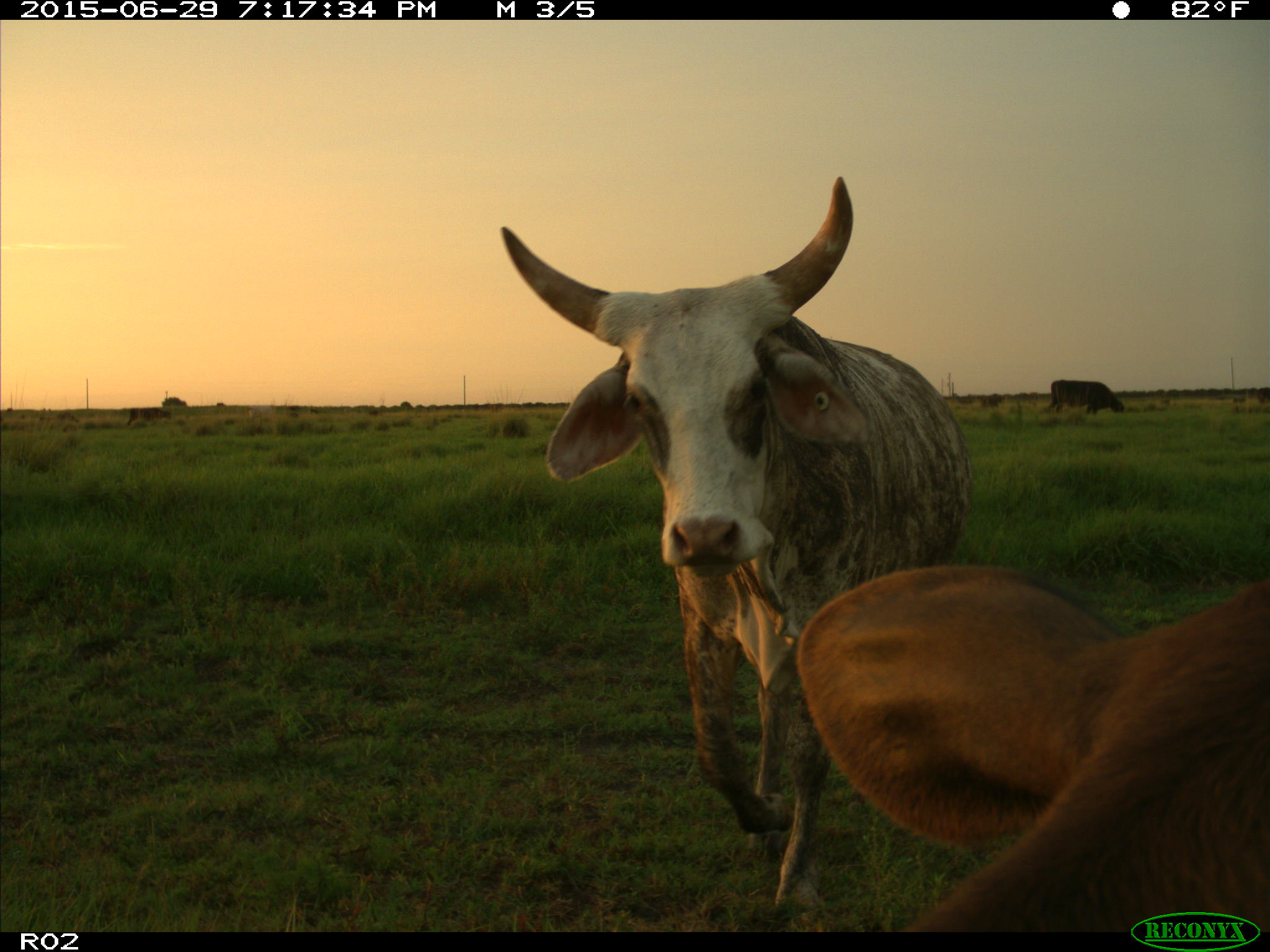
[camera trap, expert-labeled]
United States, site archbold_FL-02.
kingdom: Animalia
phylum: Chordata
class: Mammalia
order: Artiodactyla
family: Bovidae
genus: Bos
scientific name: Bos taurus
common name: domestic cow